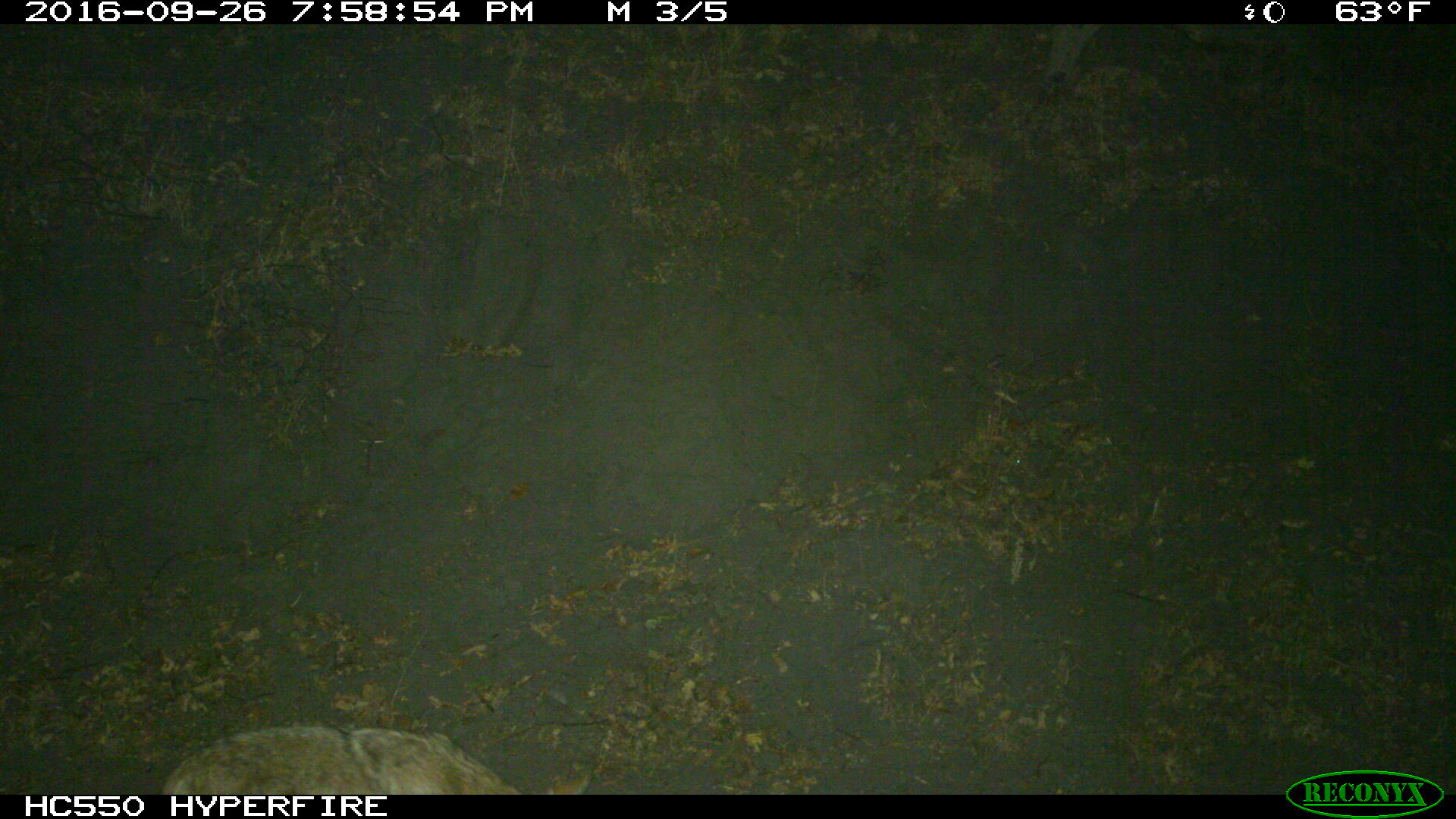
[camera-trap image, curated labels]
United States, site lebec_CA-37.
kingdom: Animalia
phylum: Chordata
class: Mammalia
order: Carnivora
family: Canidae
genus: Canis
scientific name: Canis latrans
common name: coyote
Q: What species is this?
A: Canis latrans (coyote).